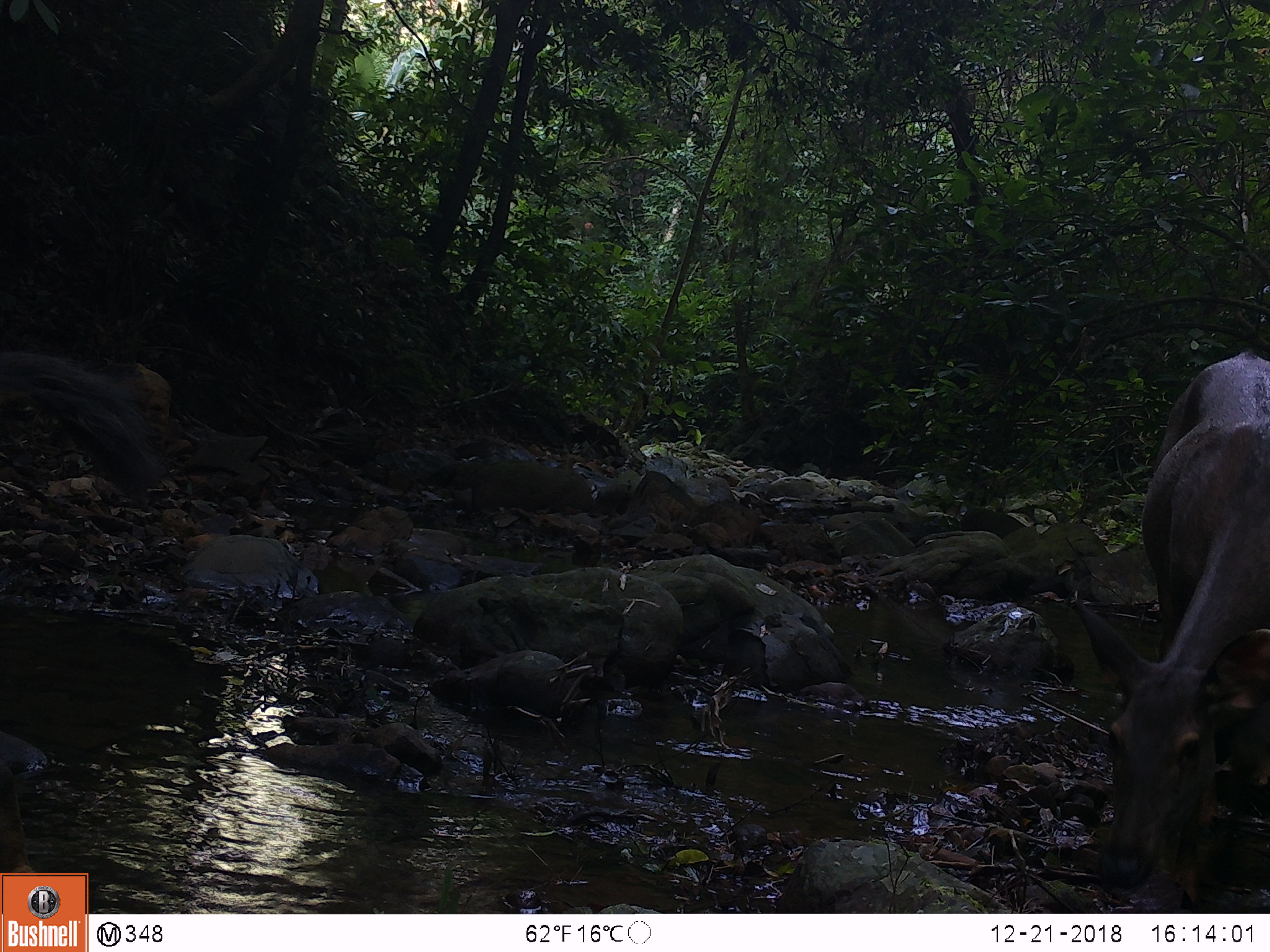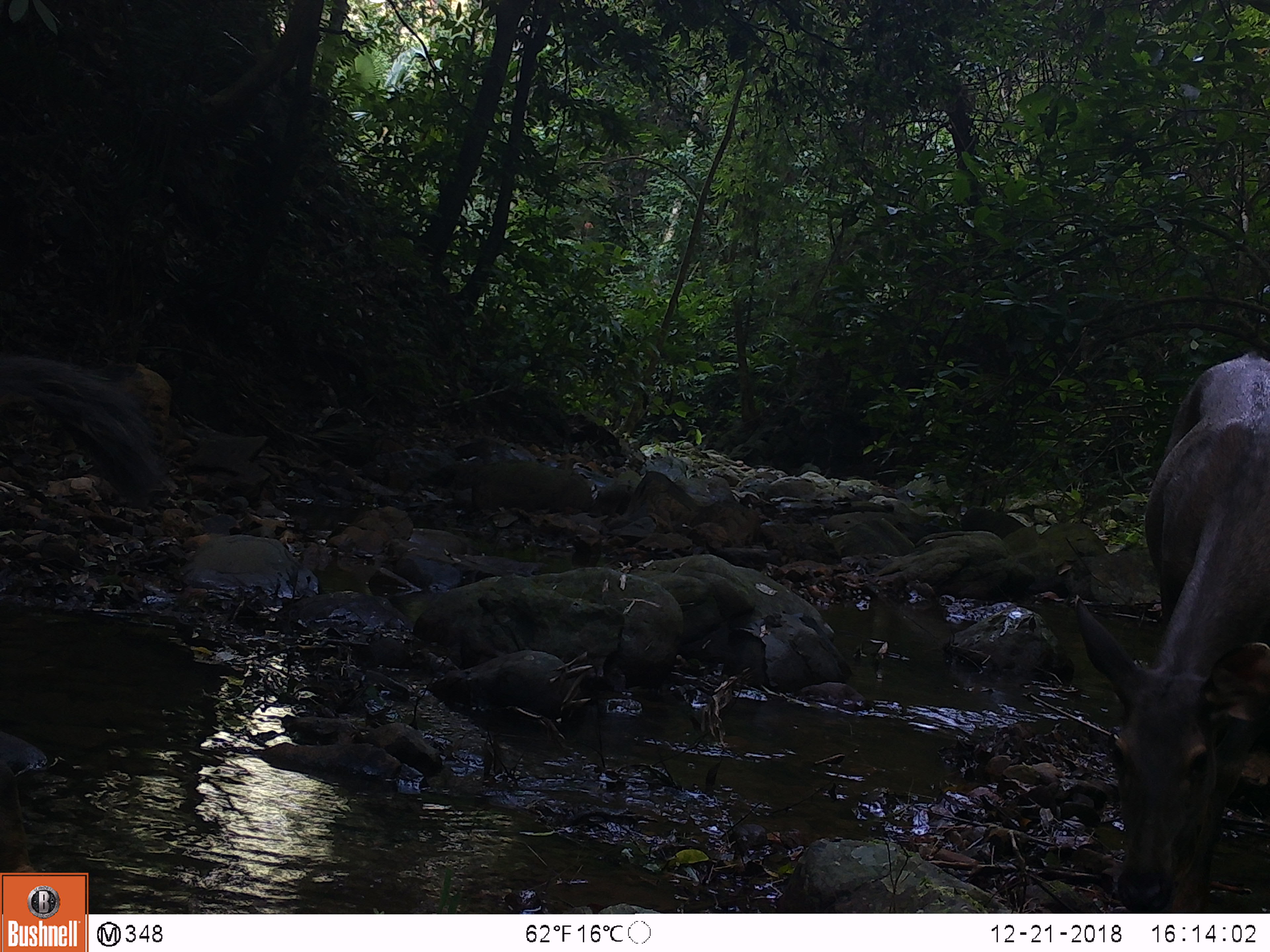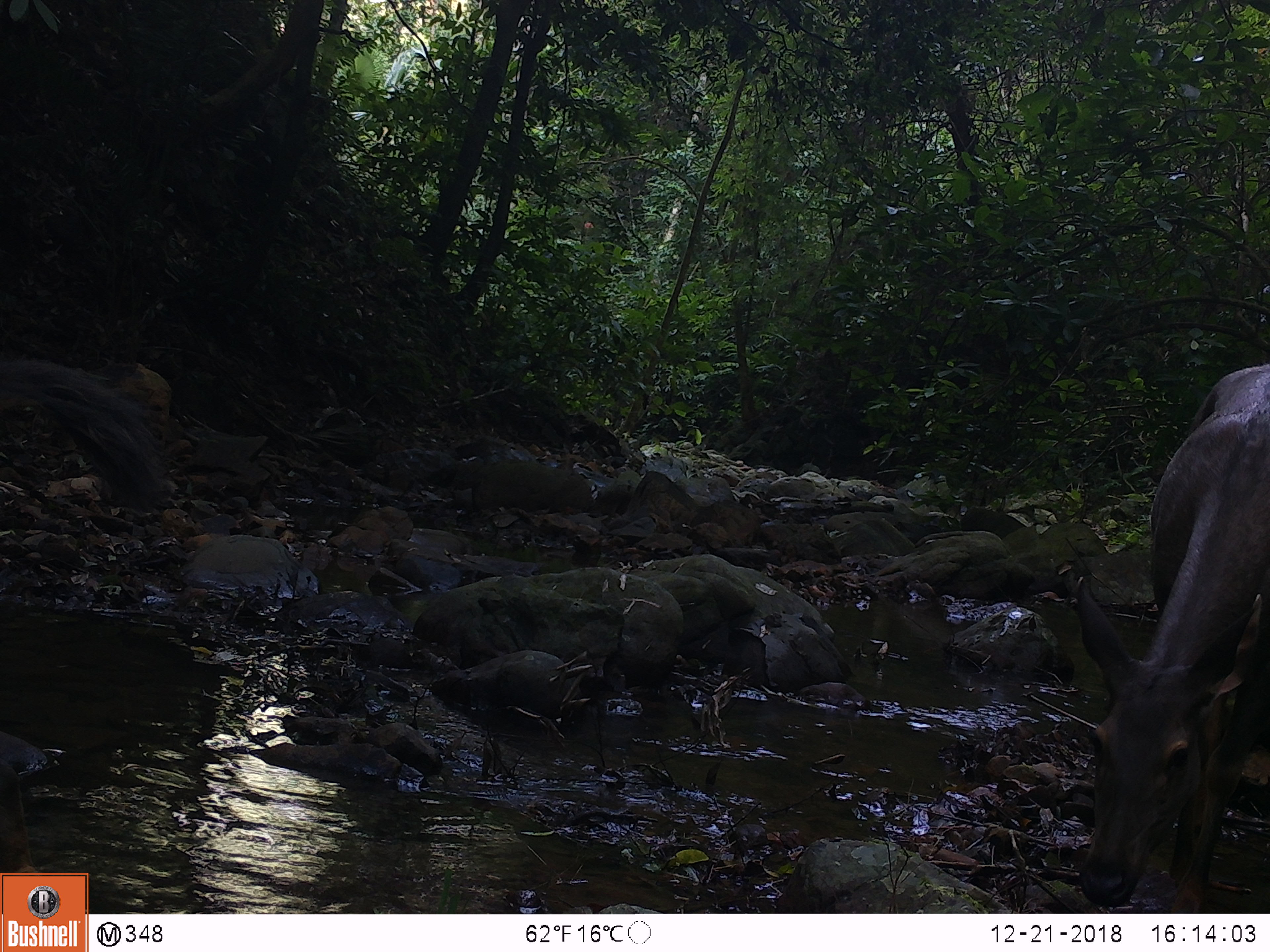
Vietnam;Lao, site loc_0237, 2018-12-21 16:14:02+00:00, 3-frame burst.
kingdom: Animalia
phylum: Chordata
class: Mammalia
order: Artiodactyla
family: Cervidae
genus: Rusa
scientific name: Rusa unicolor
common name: sambar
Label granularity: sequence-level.